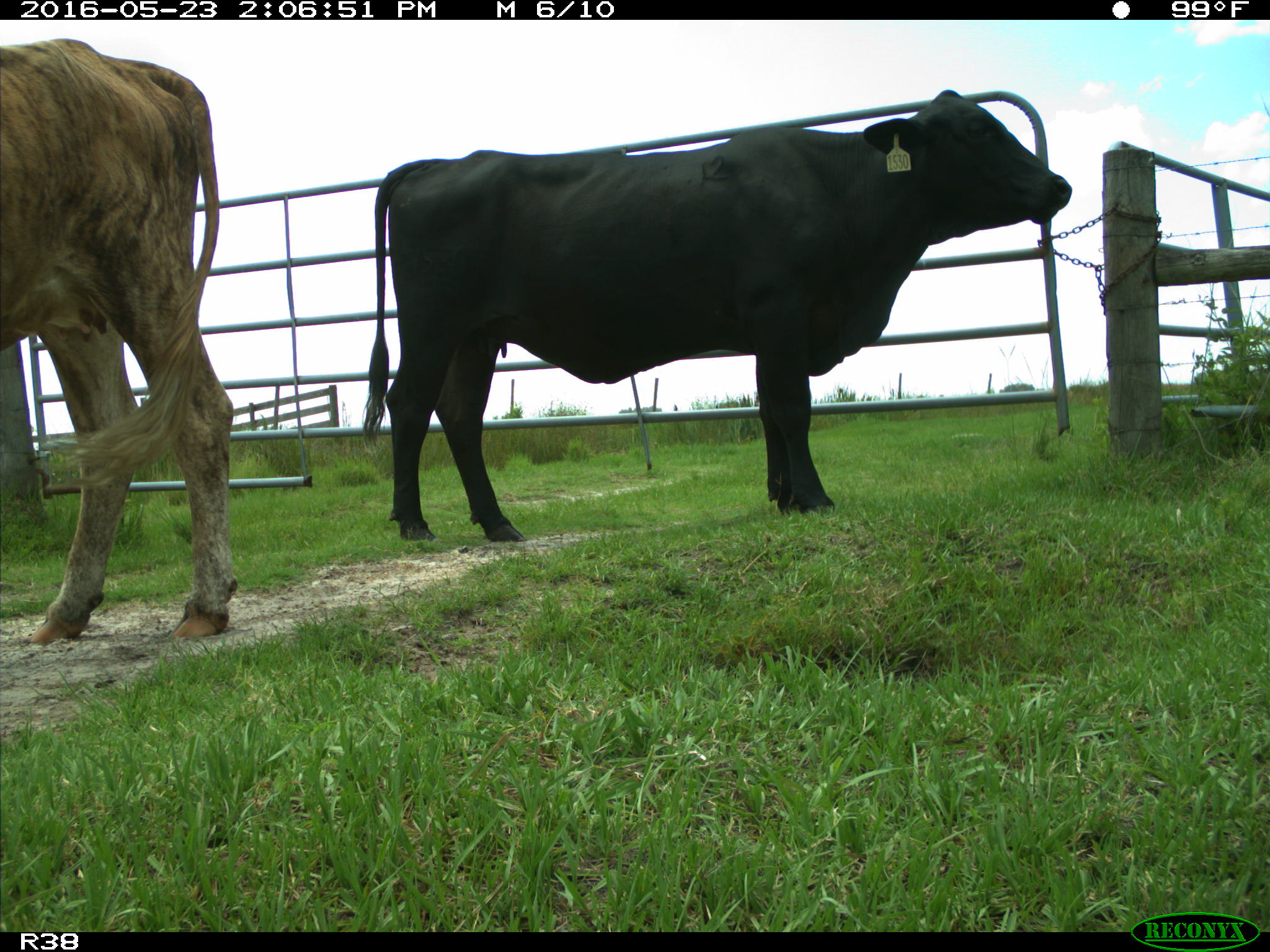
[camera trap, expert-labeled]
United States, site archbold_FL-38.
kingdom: Animalia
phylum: Chordata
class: Mammalia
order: Artiodactyla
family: Bovidae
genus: Bos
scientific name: Bos taurus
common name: domestic cow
Bos taurus (domestic cow).